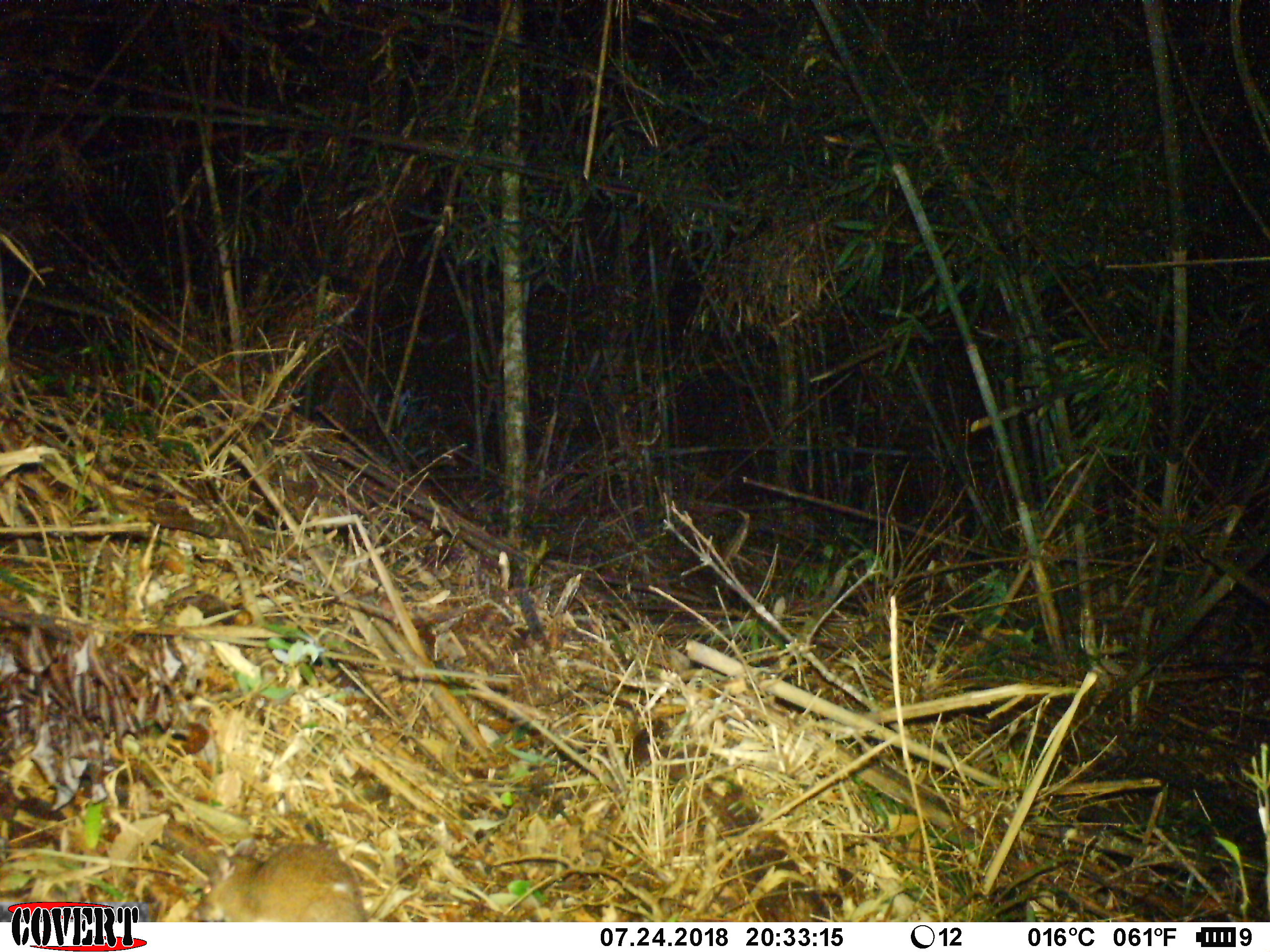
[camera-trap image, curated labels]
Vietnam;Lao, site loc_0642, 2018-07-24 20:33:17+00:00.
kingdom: Animalia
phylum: Chordata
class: Mammalia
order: Rodentia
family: Muridae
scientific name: Muridae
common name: old-world mice and rats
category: unidentified murid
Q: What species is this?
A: Unidentified murid (old-world mice and rats) (Muridae).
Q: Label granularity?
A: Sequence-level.